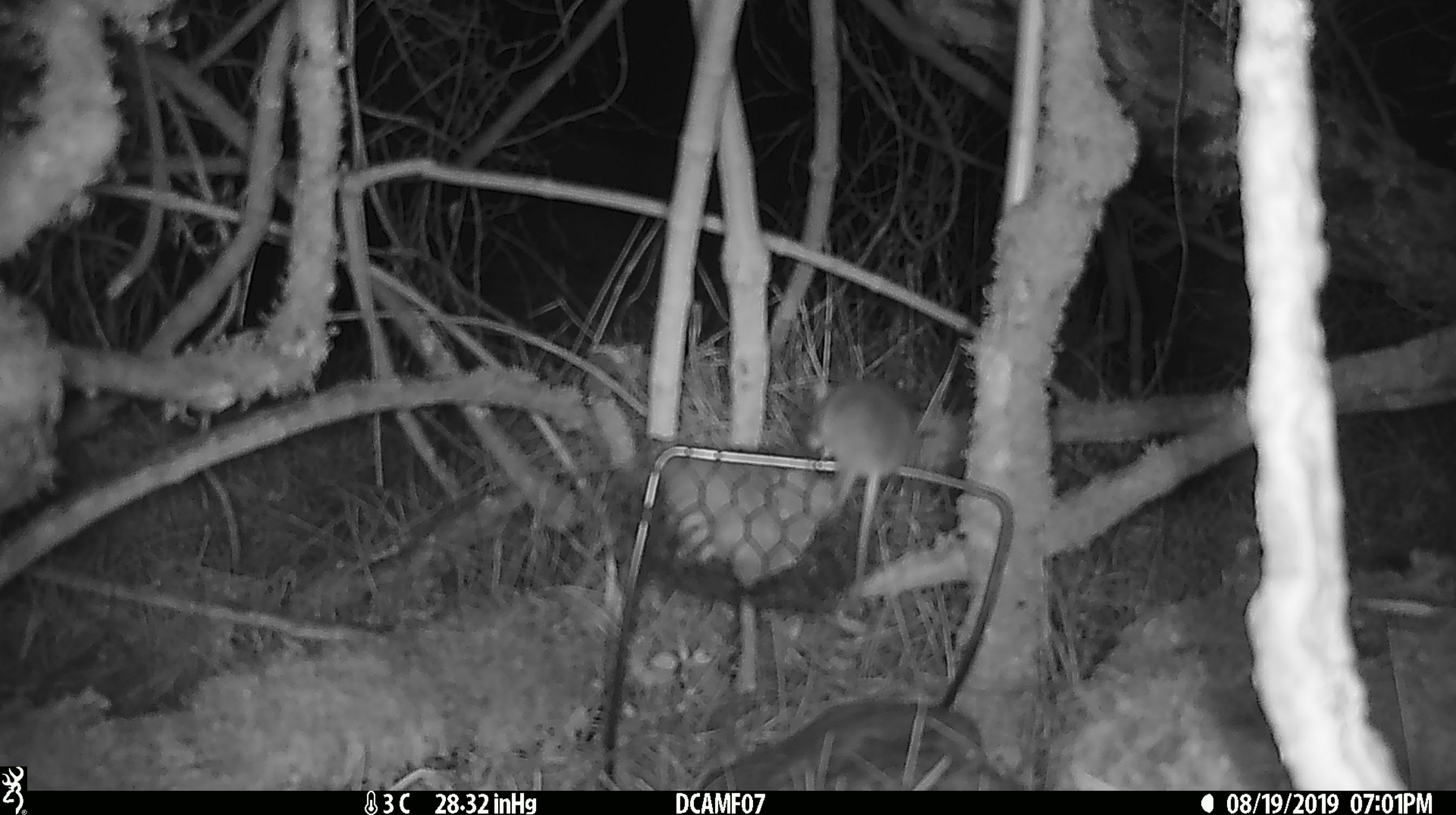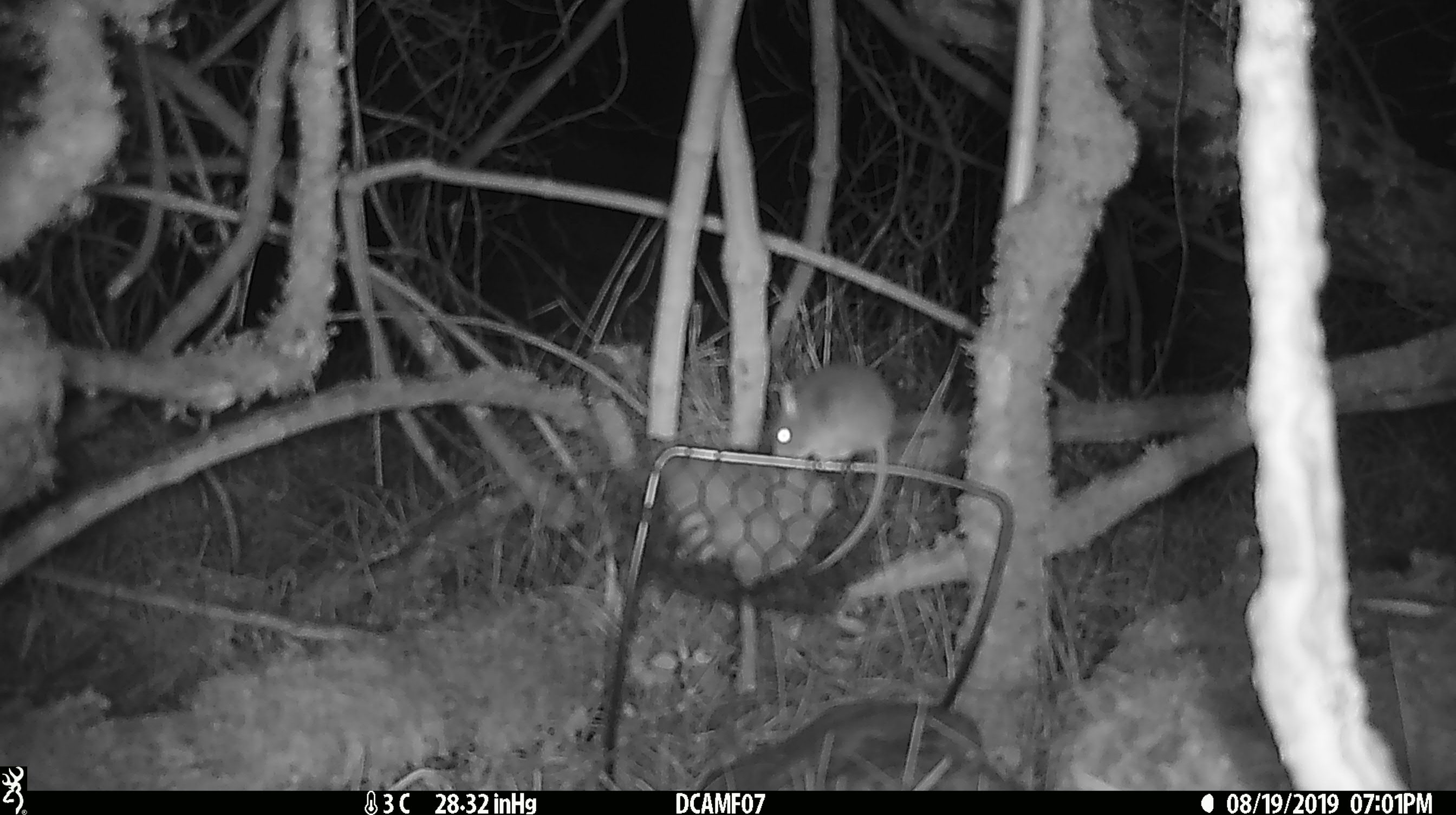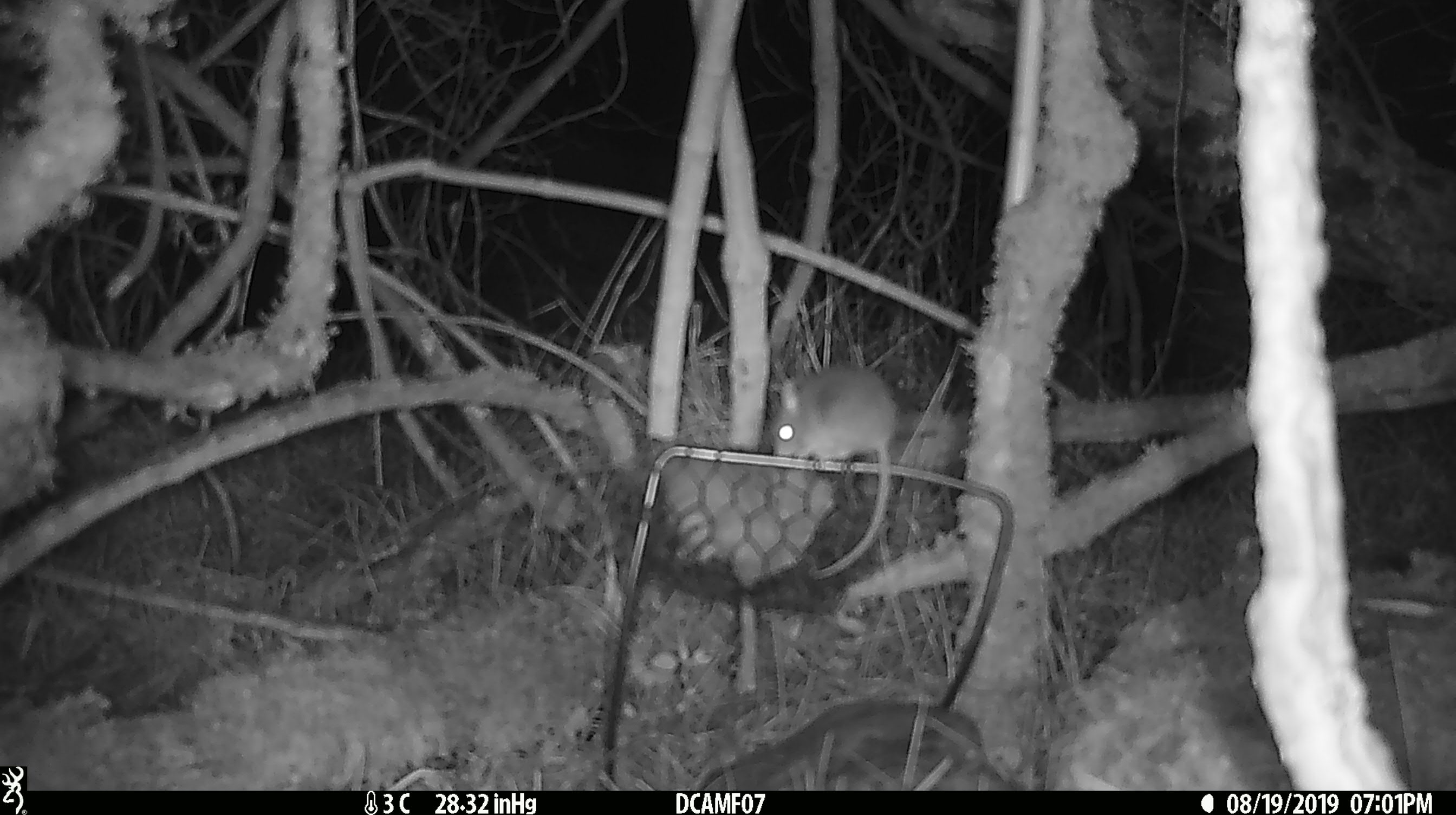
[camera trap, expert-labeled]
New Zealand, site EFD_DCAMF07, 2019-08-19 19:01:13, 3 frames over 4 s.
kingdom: Animalia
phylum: Chordata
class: Mammalia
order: Rodentia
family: Muridae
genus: Mus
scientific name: Mus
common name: mouse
Mouse (Mus).